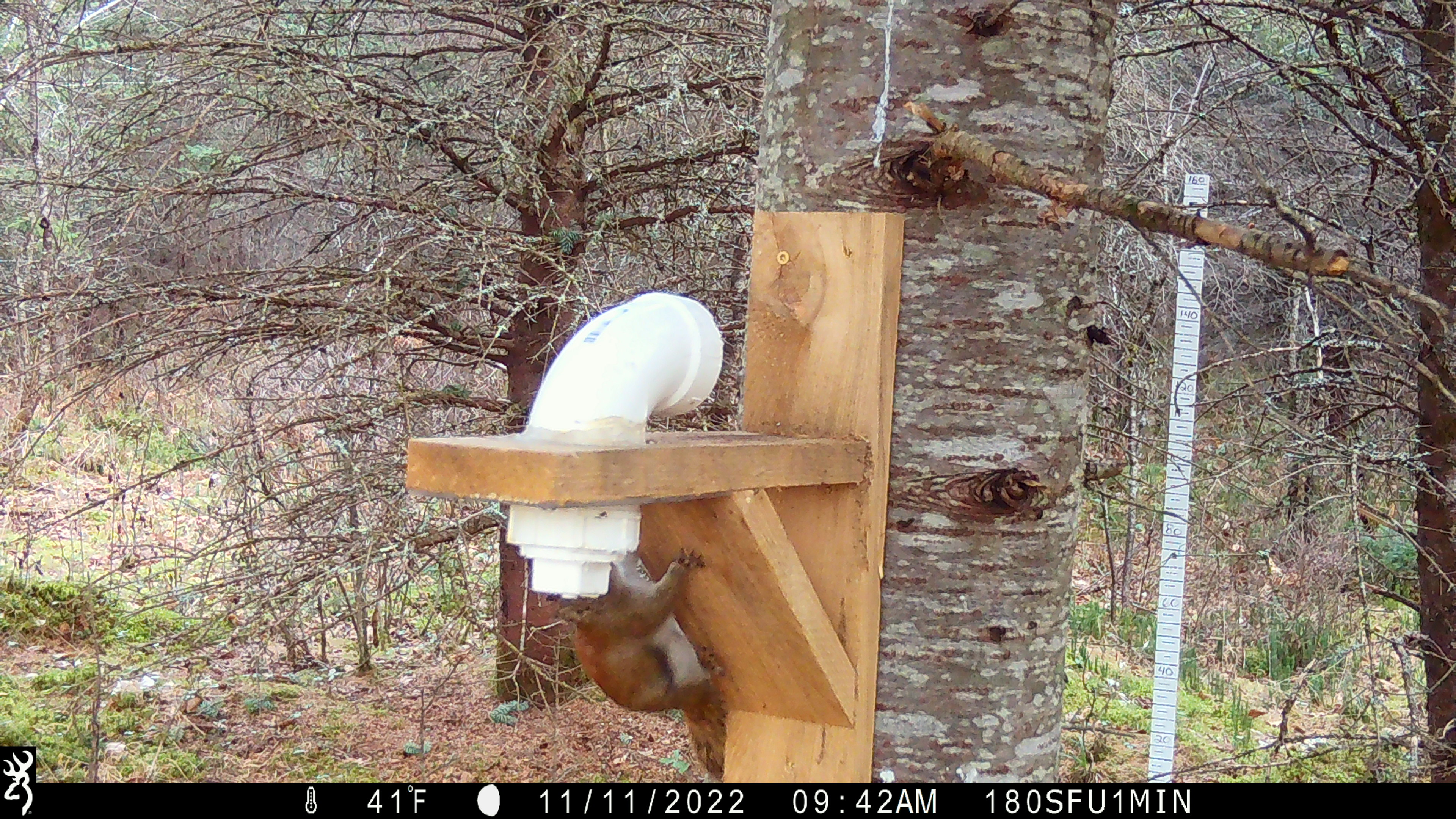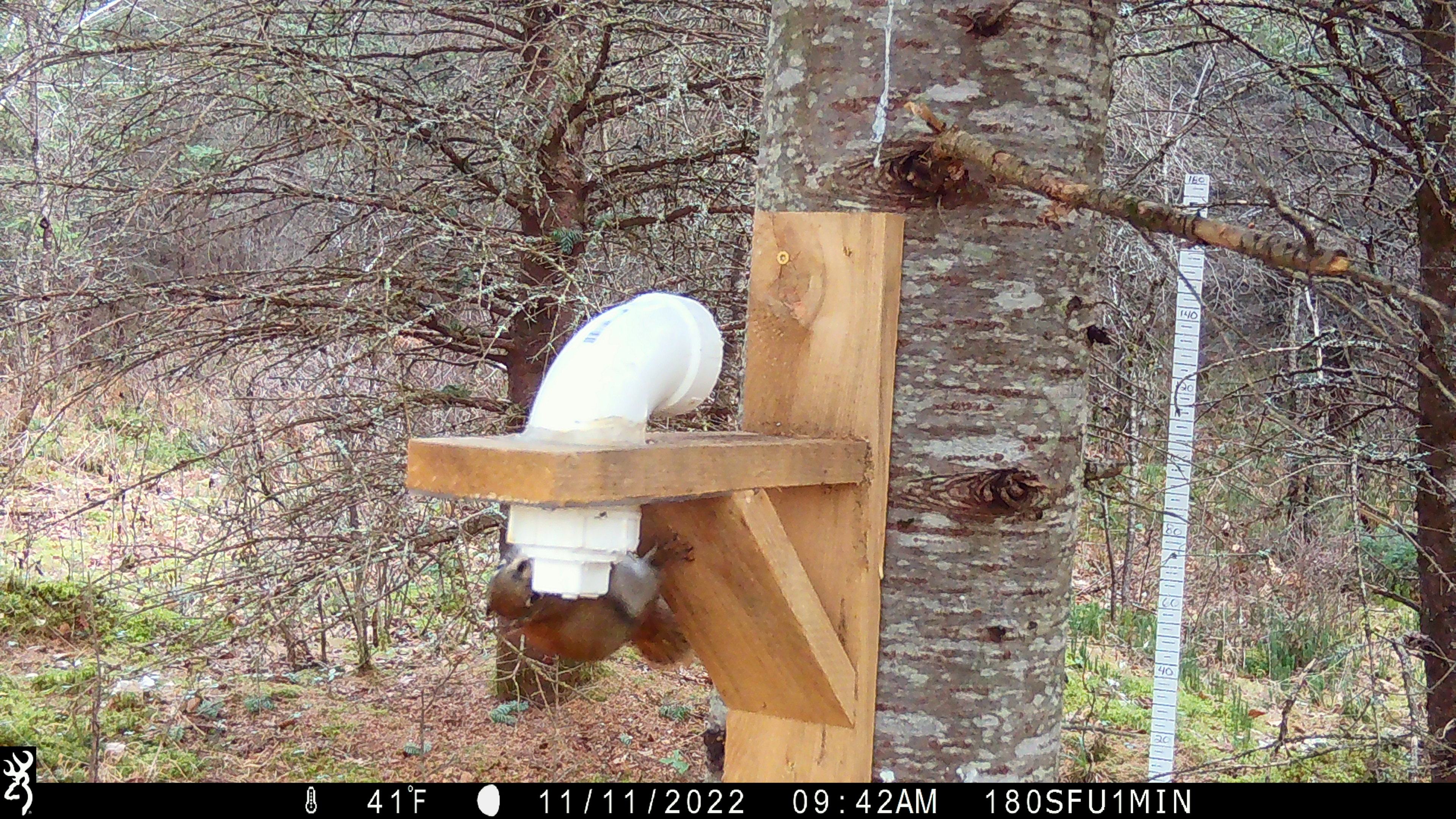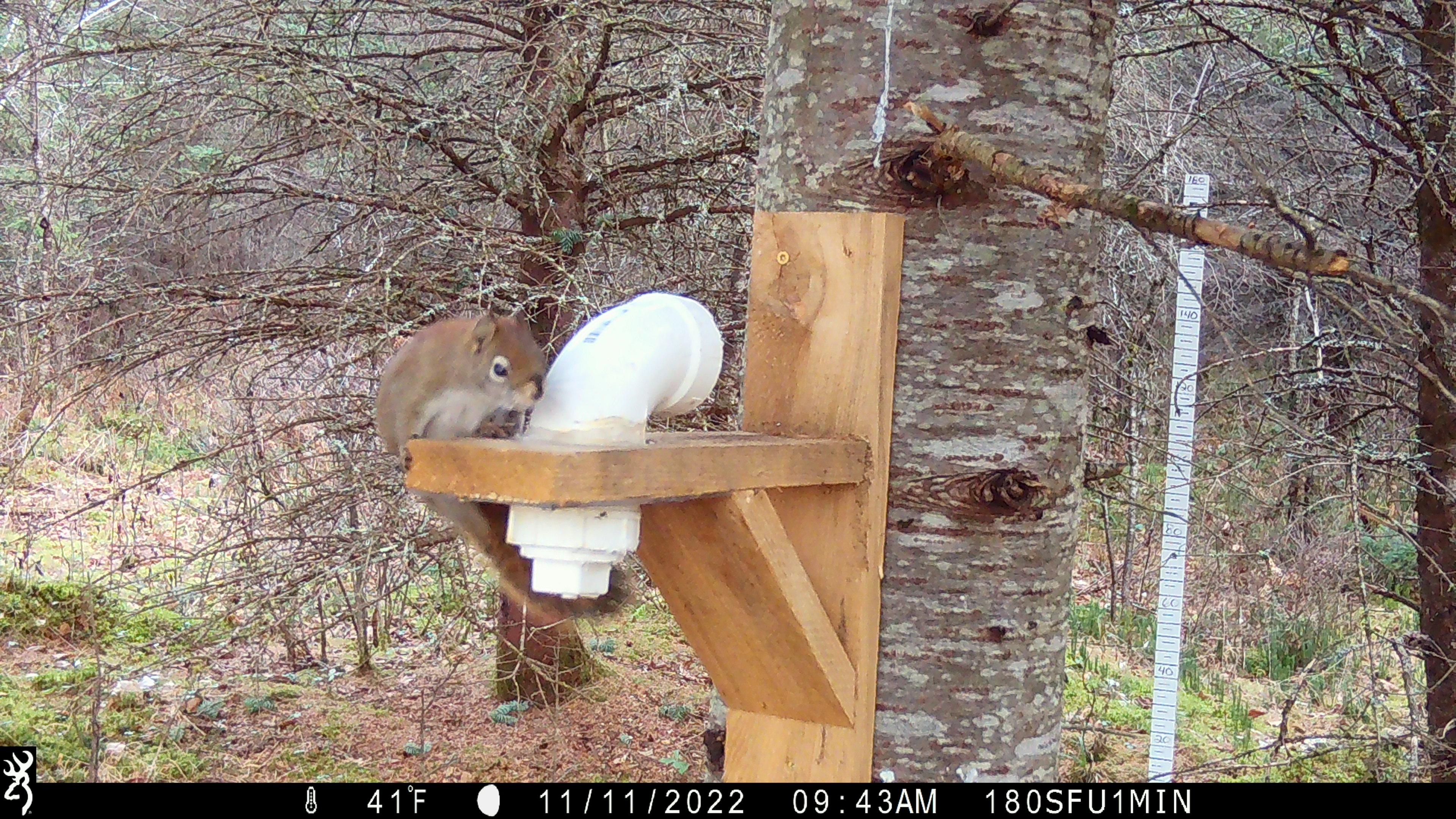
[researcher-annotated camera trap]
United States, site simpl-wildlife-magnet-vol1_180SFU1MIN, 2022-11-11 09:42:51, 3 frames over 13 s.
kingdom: Animalia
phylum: Chordata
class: Mammalia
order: Rodentia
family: Sciuridae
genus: Tamiasciurus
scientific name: Tamiasciurus hudsonicus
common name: red squirrel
Red squirrel (Tamiasciurus hudsonicus).